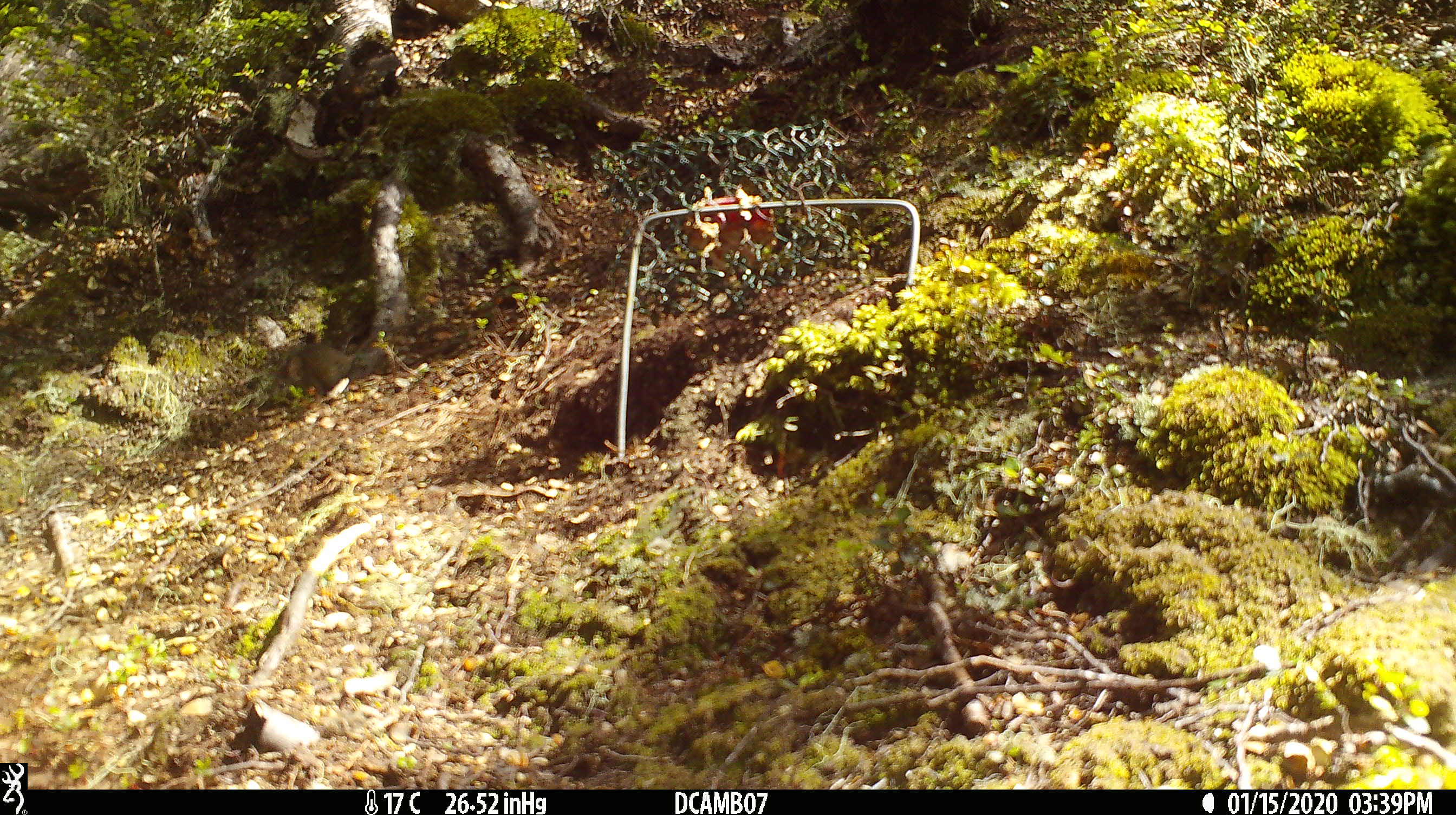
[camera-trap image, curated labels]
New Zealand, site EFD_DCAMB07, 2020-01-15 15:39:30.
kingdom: Animalia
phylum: Chordata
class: Mammalia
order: Rodentia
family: Muridae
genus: Mus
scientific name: Mus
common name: mouse